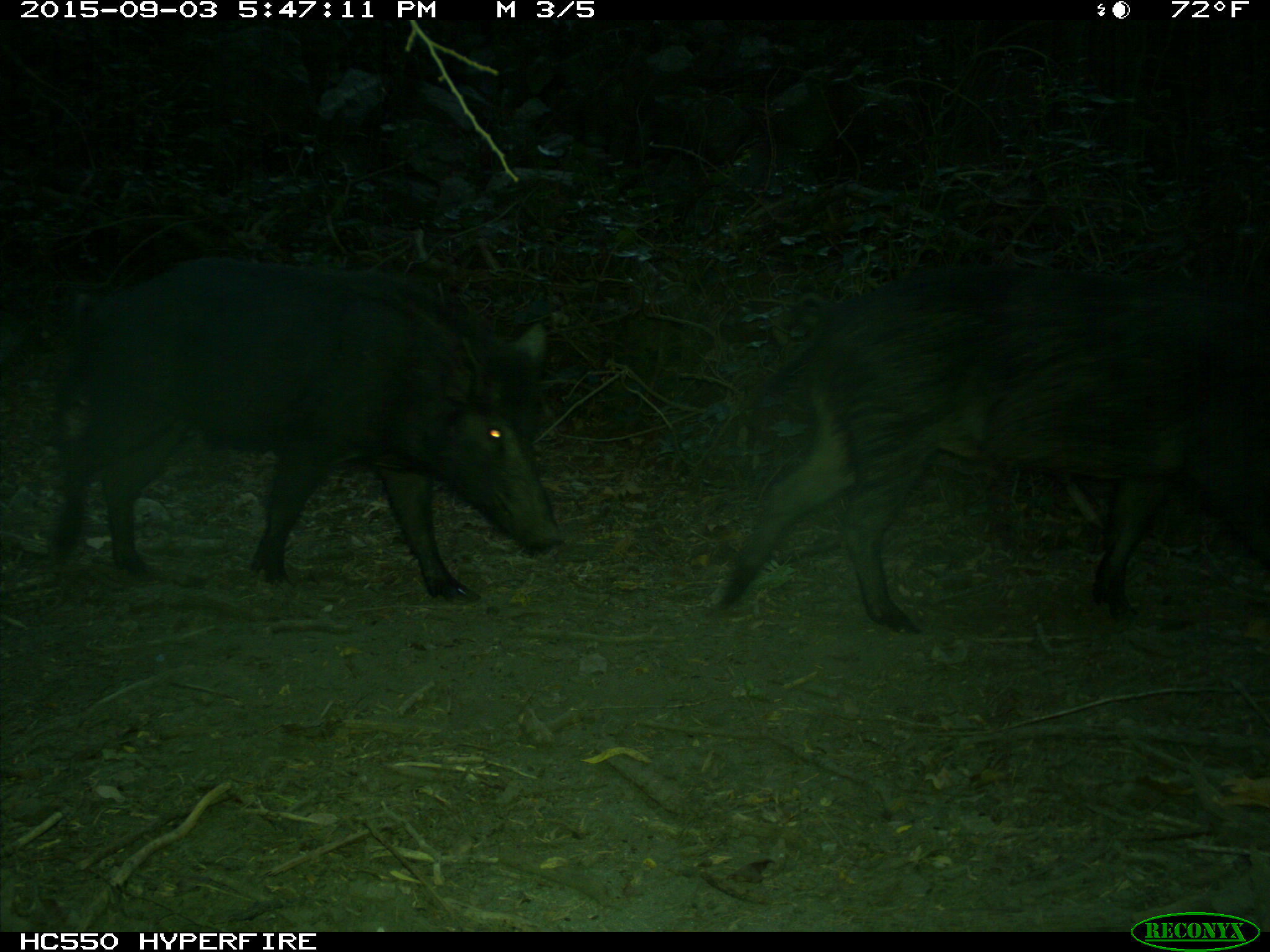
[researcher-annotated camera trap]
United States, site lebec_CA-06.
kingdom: Animalia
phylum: Chordata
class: Mammalia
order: Artiodactyla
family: Suidae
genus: Sus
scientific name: Sus scrofa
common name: wild boar